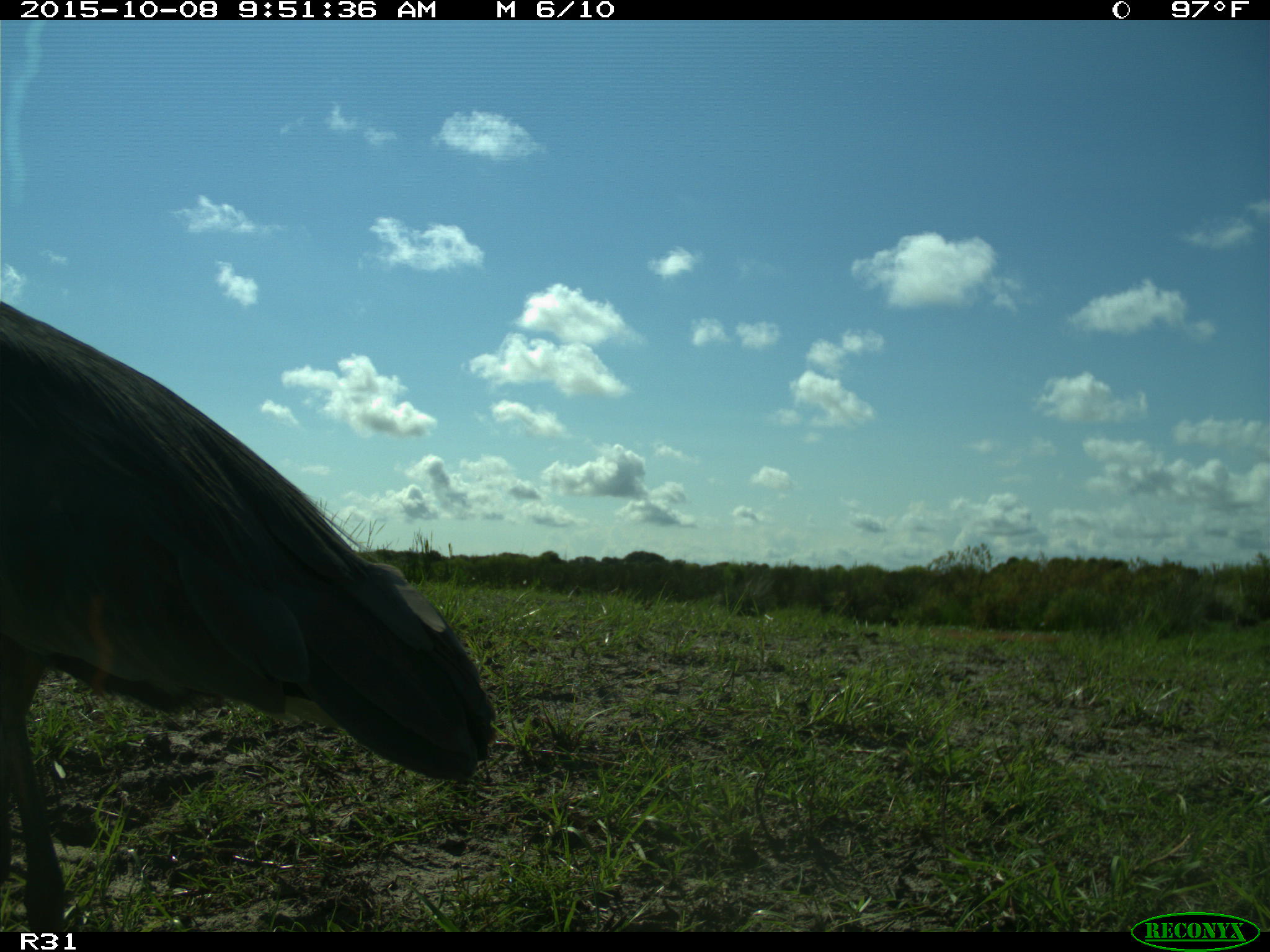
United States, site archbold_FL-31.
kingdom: Animalia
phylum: Chordata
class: Aves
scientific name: Aves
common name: birds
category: unidentified bird